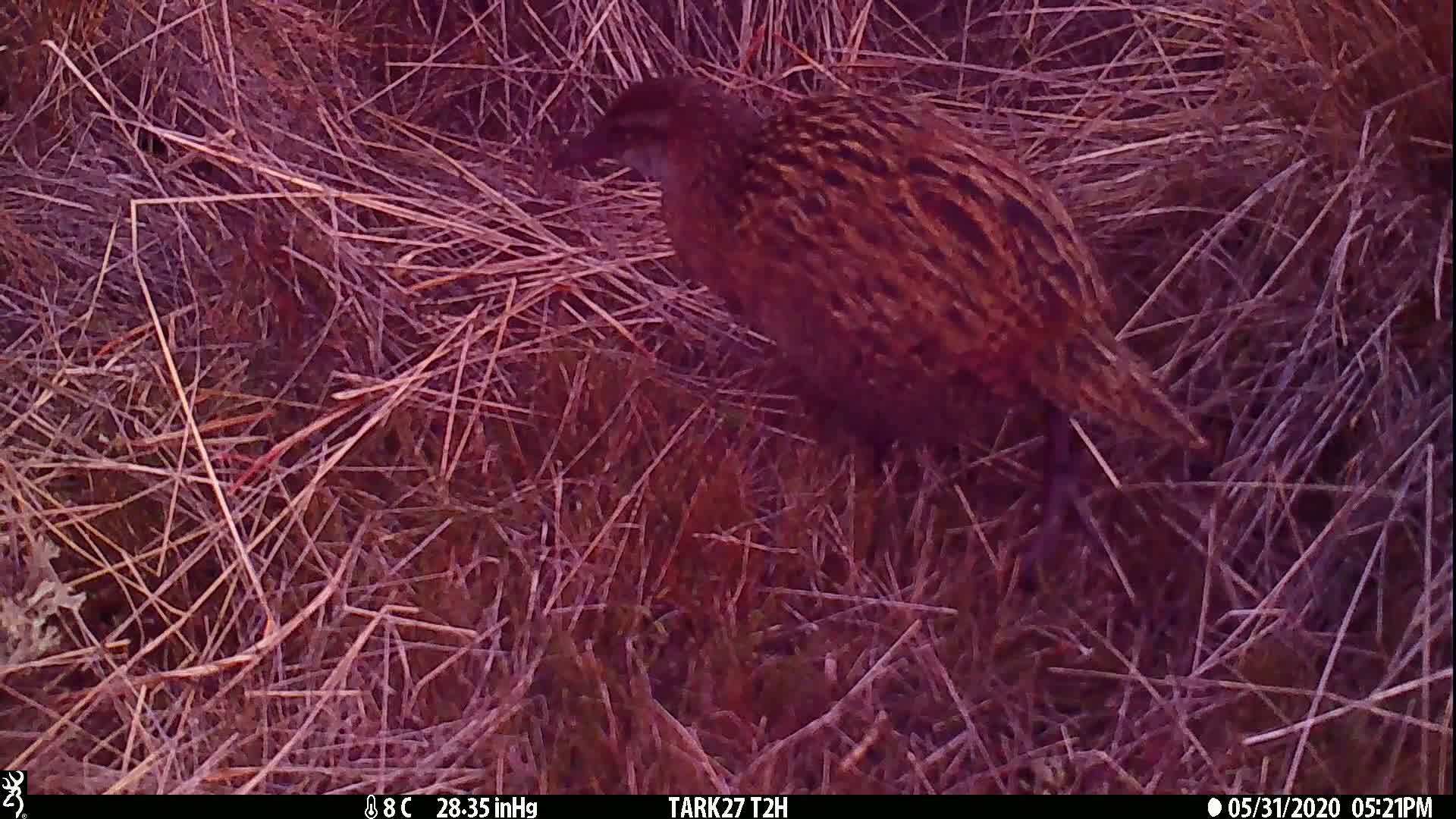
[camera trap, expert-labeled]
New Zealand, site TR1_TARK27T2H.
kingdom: Animalia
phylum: Chordata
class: Aves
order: Gruiformes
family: Rallidae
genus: Gallirallus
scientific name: Gallirallus australis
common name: weka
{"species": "weka (Gallirallus australis)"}